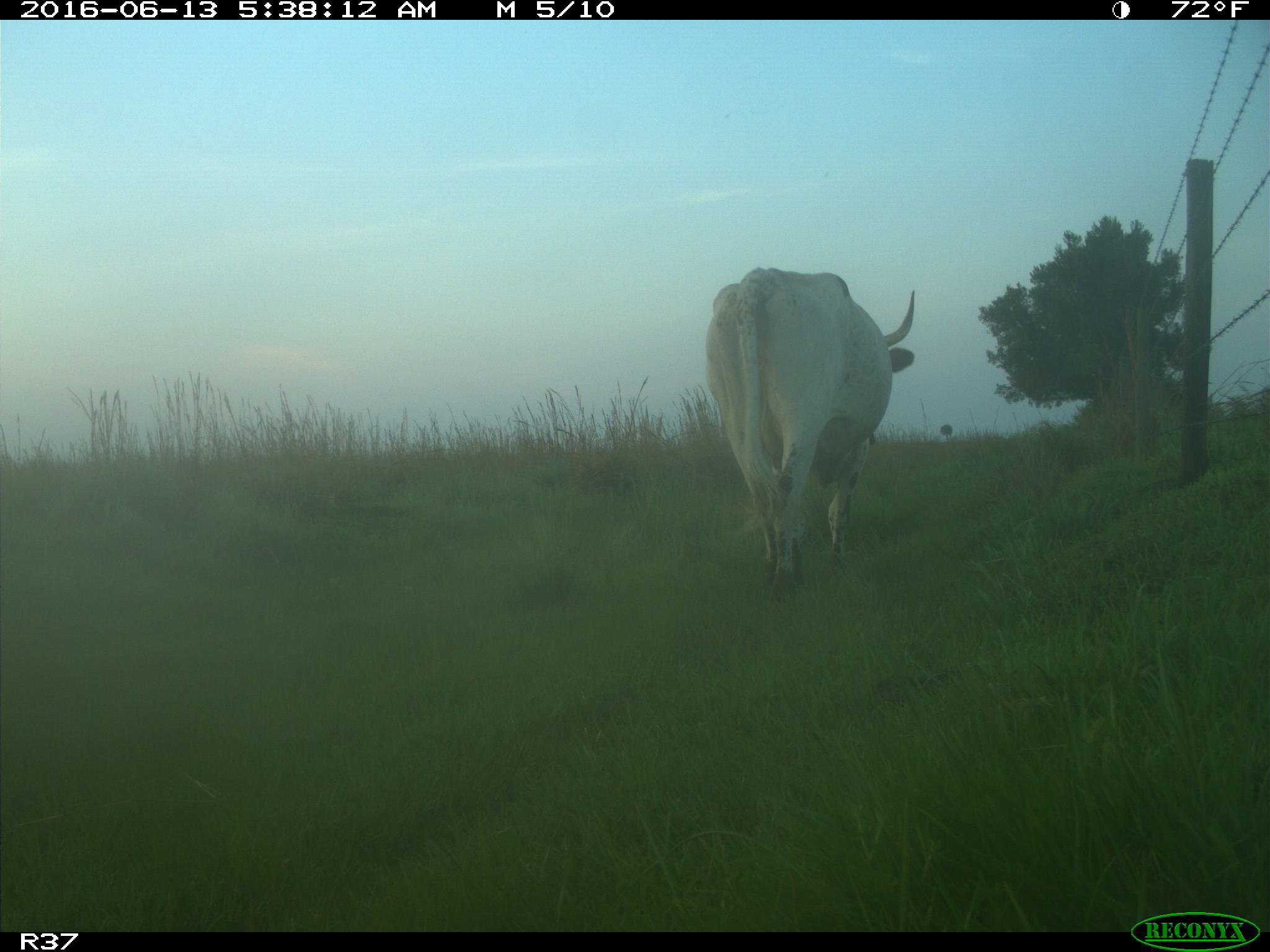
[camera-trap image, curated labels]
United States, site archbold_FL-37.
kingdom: Animalia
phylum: Chordata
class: Mammalia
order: Artiodactyla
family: Bovidae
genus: Bos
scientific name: Bos taurus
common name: domestic cow